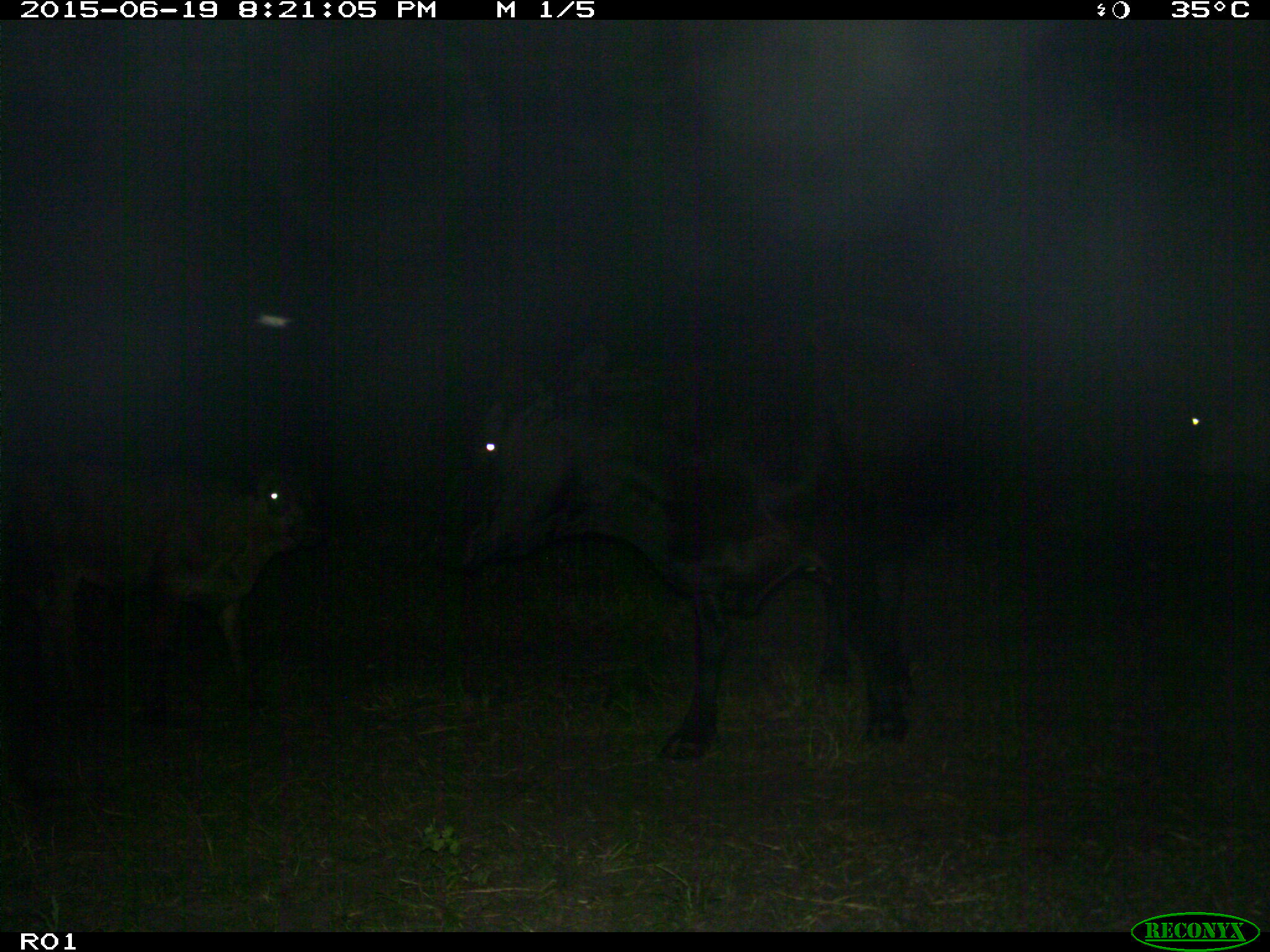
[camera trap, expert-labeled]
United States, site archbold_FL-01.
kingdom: Animalia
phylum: Chordata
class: Mammalia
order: Artiodactyla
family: Bovidae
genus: Bos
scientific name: Bos taurus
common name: domestic cow